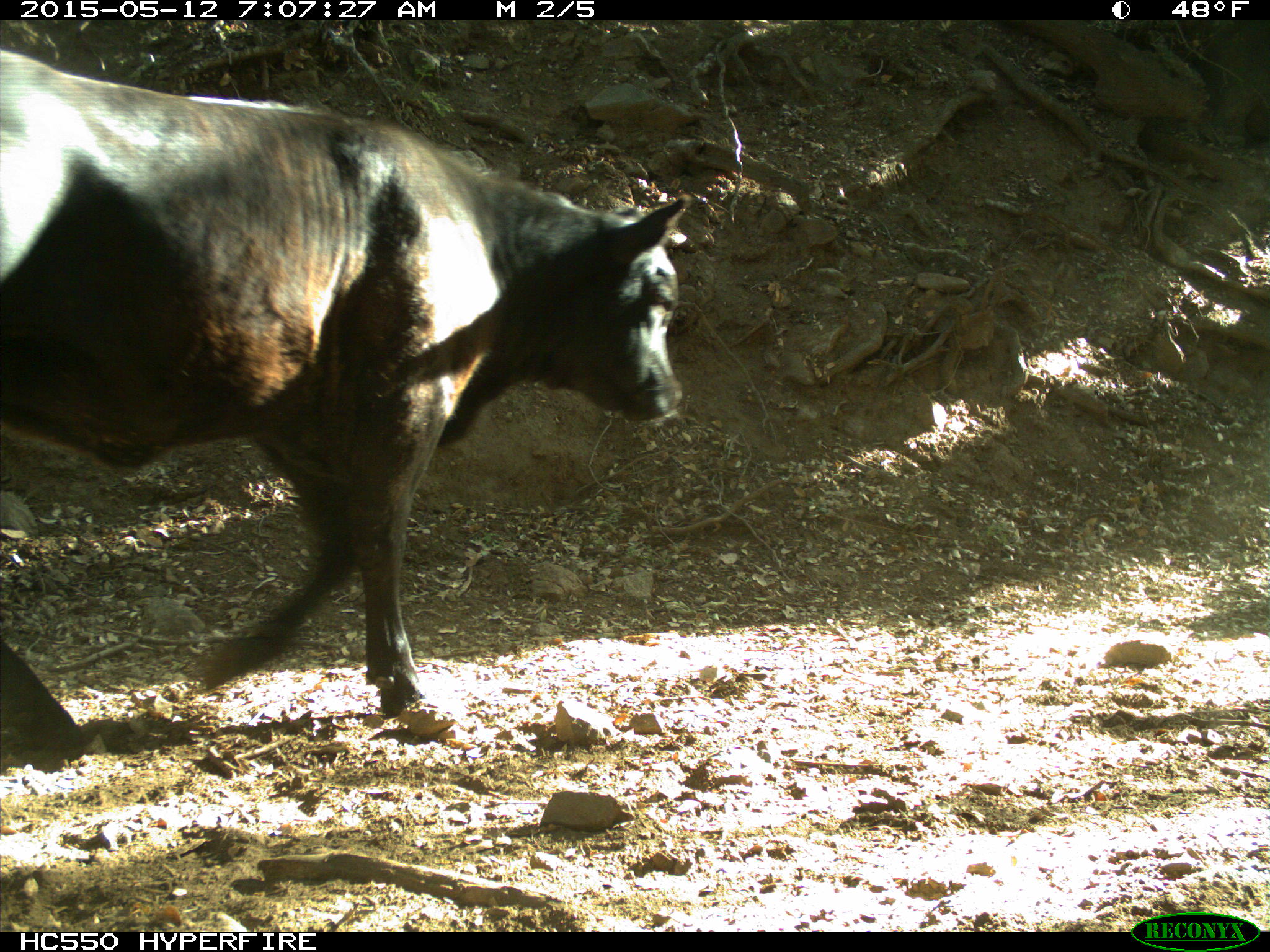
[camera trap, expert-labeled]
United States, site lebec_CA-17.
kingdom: Animalia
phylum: Chordata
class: Mammalia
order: Artiodactyla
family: Bovidae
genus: Bos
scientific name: Bos taurus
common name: domestic cow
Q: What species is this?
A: Bos taurus (domestic cow).